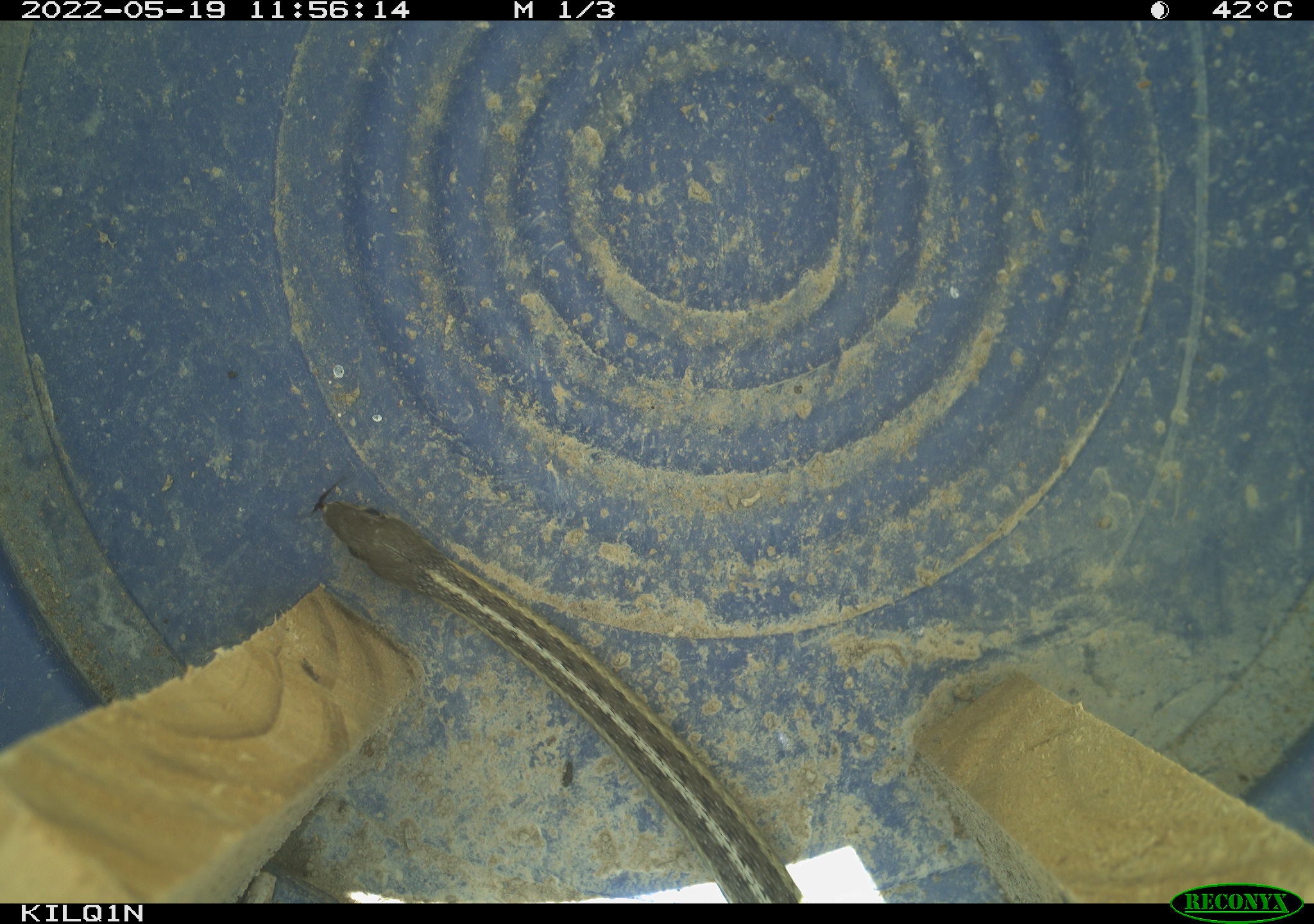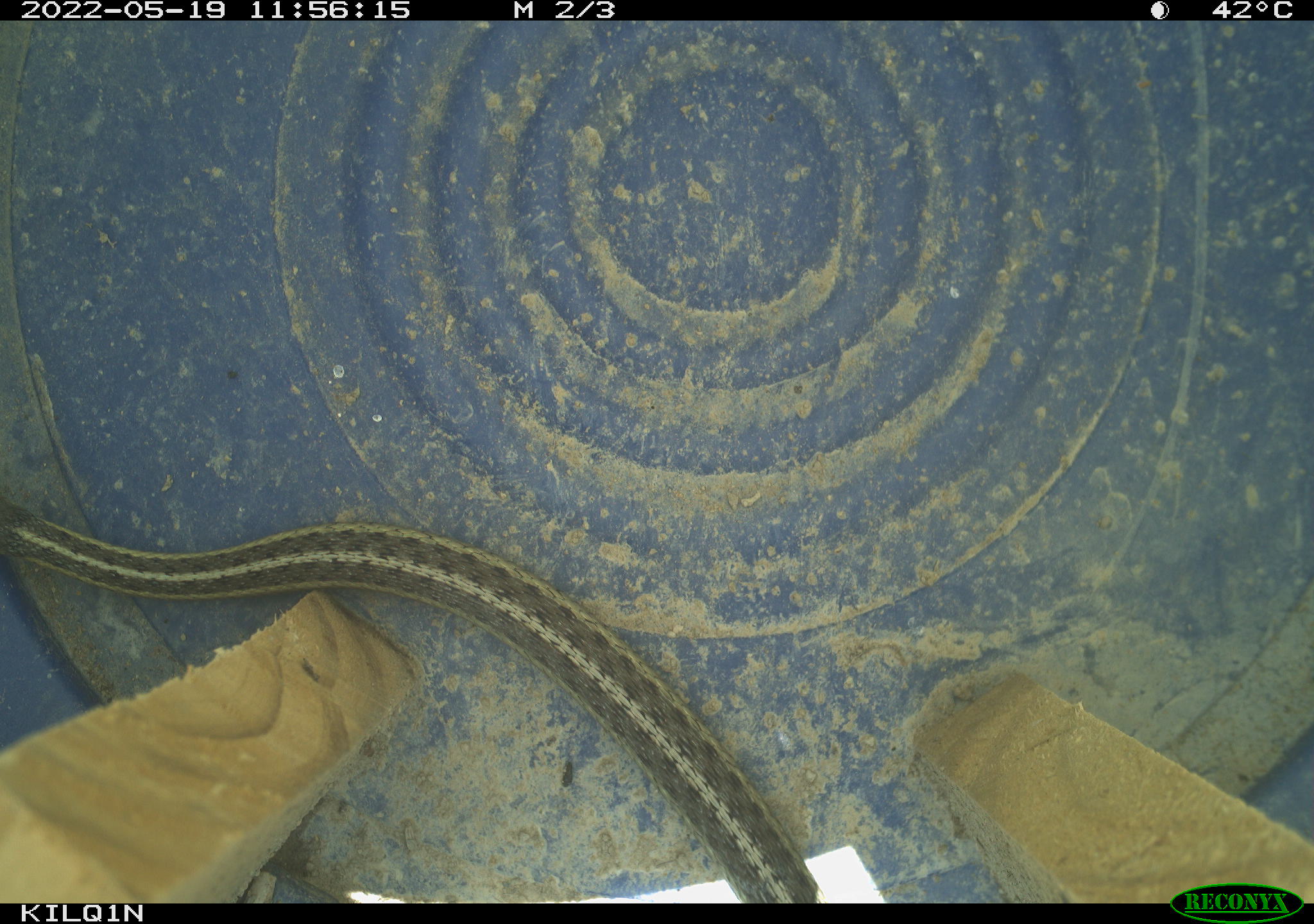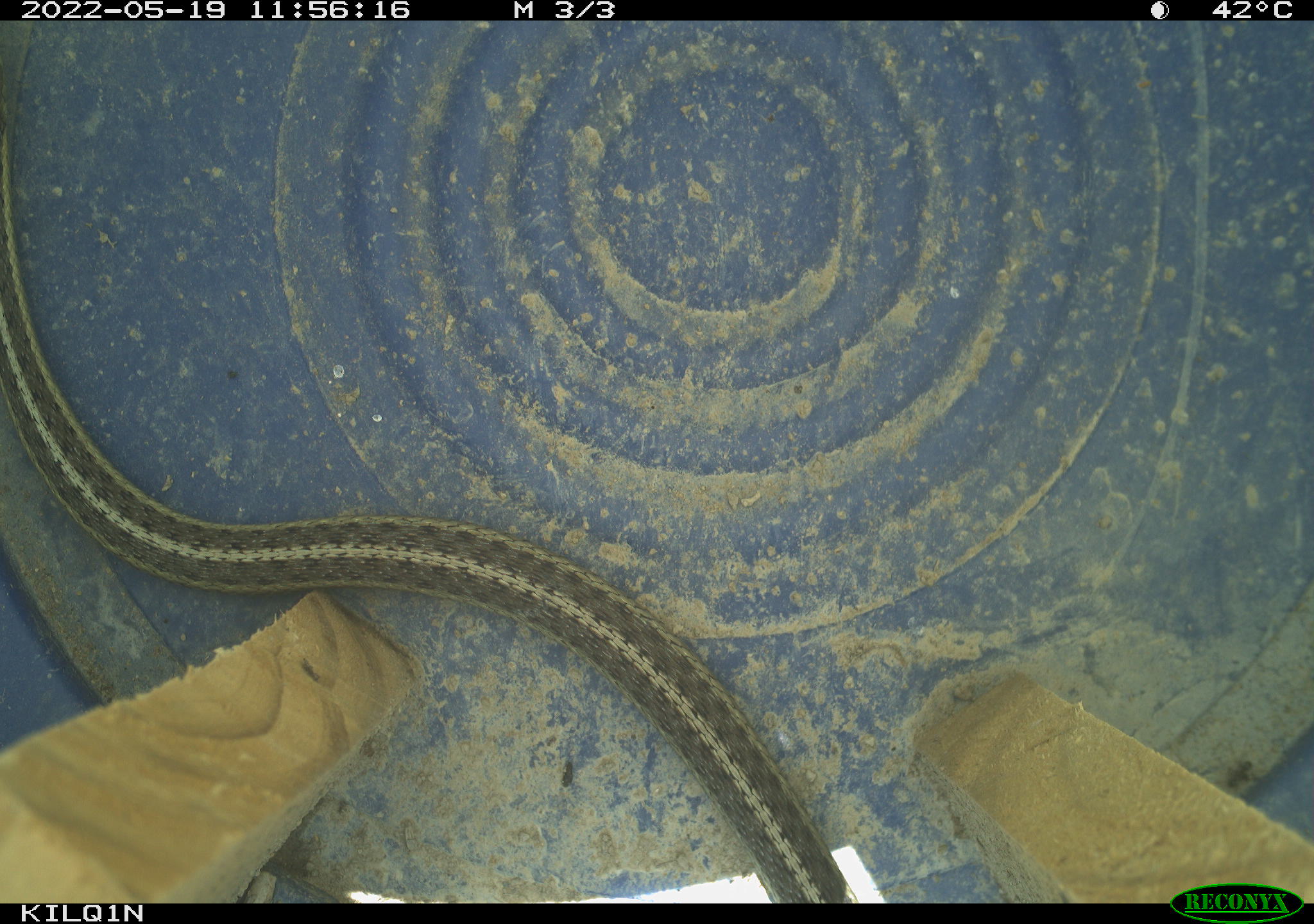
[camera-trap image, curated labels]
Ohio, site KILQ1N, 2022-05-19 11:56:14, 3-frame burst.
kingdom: Animalia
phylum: Chordata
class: Reptilia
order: Squamata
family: Colubridae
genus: Thamnophis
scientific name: Thamnophis sirtalis sirtalis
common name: eastern gartersnake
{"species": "eastern gartersnake (Thamnophis sirtalis sirtalis)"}